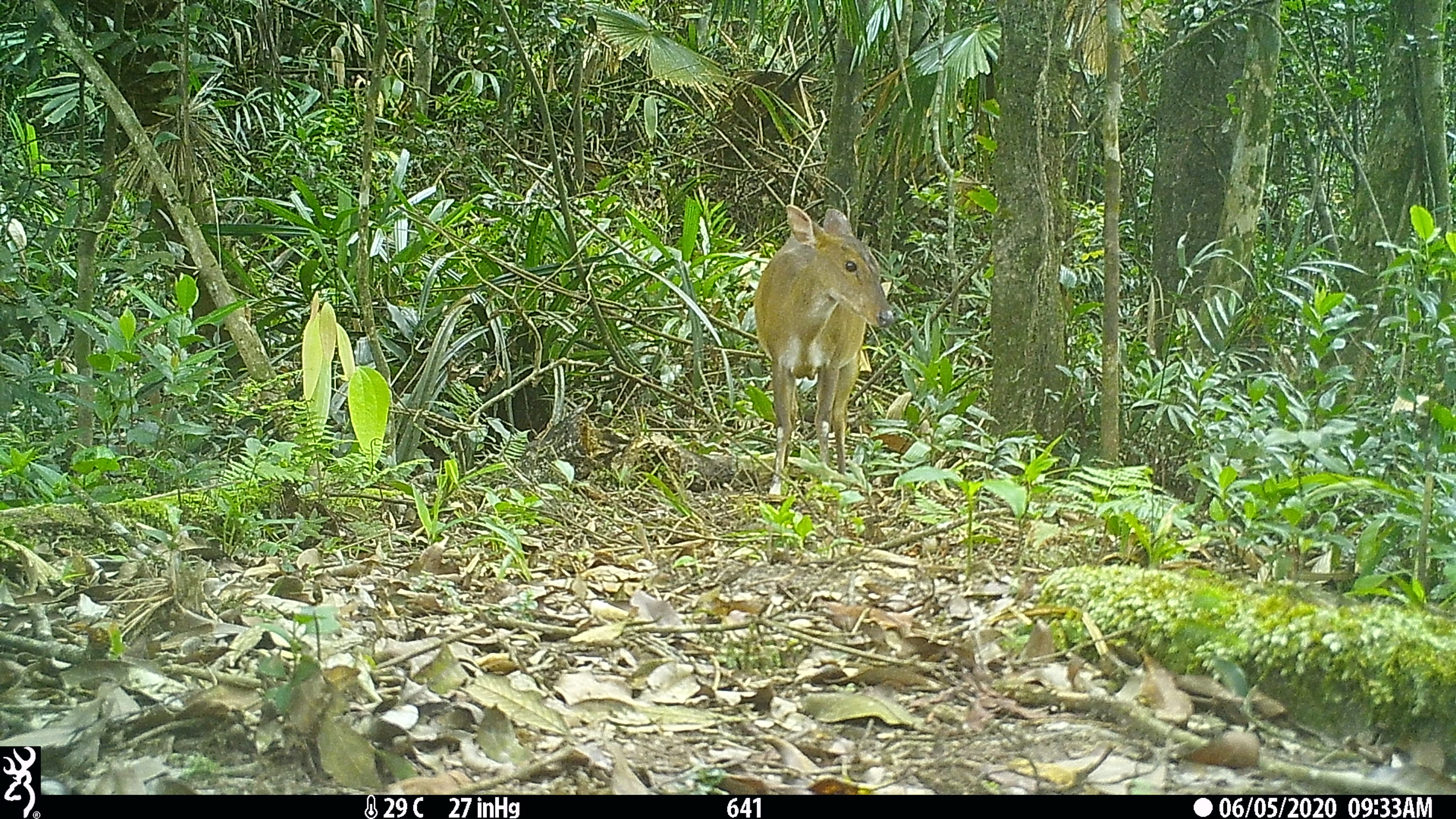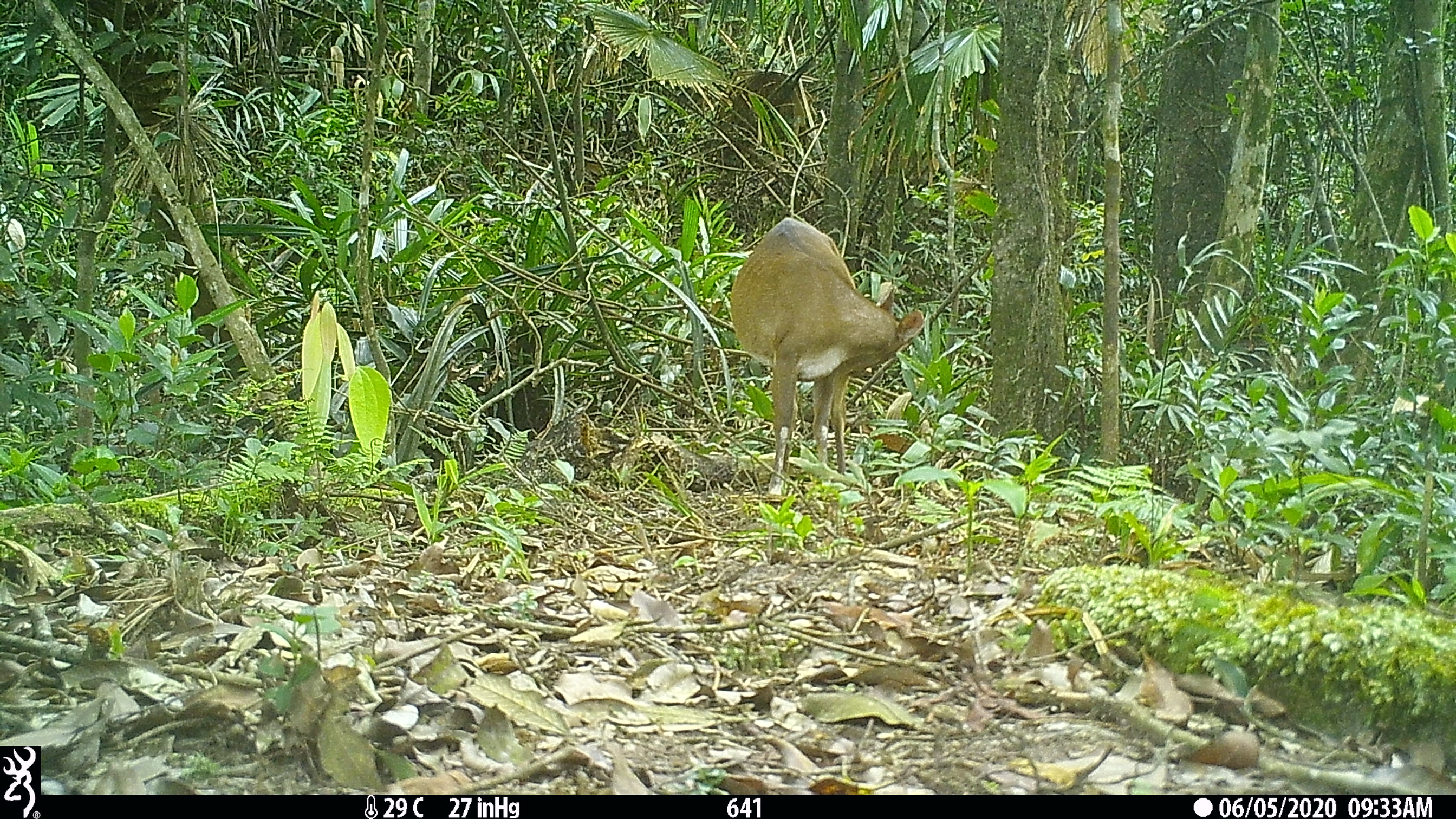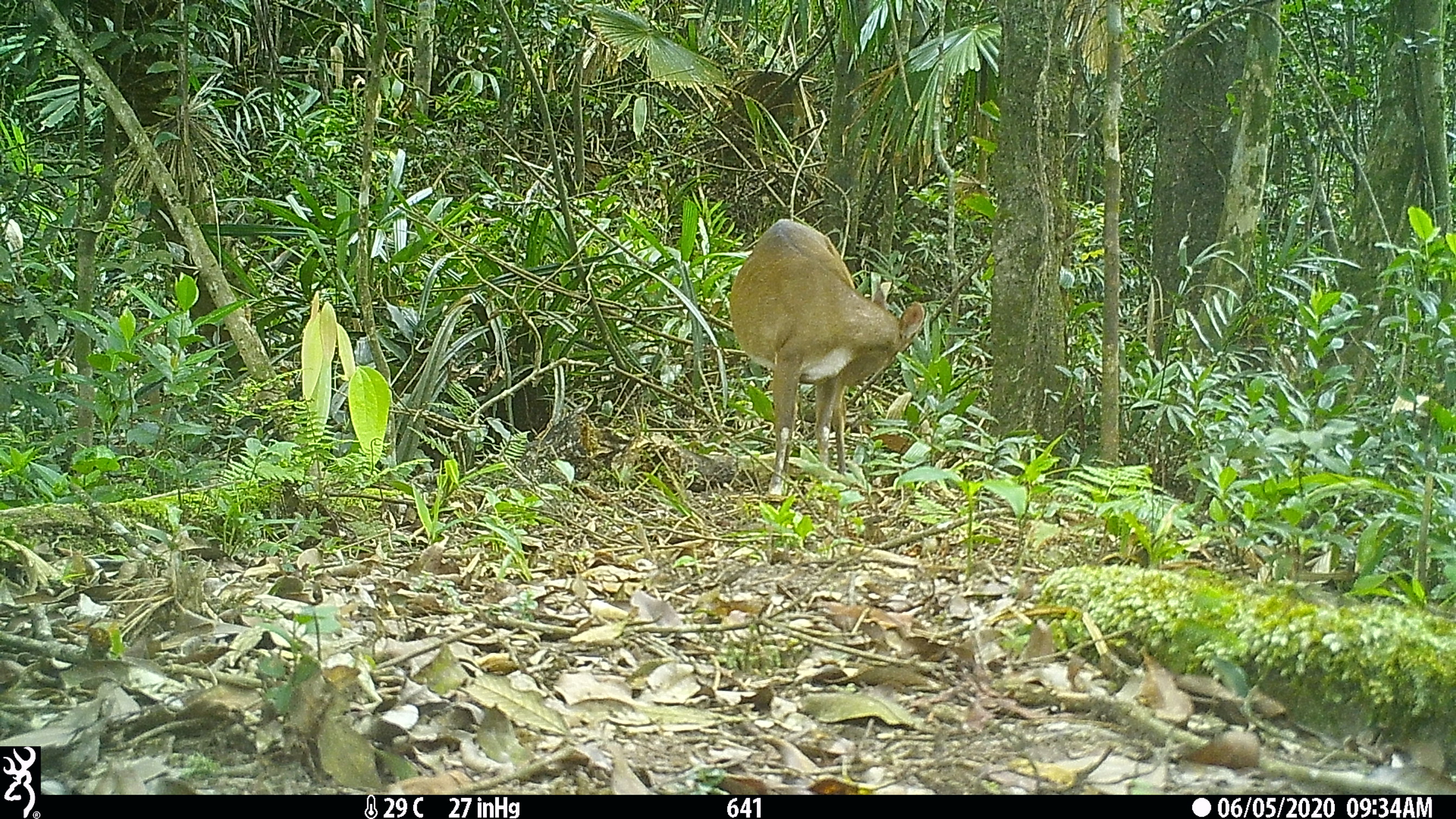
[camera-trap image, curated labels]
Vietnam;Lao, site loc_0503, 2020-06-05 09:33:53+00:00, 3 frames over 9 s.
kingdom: Animalia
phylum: Chordata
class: Mammalia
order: Artiodactyla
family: Cervidae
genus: Muntiacus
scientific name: Muntiacus vuquangensis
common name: large-antlered muntjac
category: large antlered muntjac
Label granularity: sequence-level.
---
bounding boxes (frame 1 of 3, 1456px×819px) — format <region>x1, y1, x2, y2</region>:
large antlered muntjac: <region>753, 203, 894, 495</region>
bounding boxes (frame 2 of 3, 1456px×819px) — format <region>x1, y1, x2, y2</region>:
large antlered muntjac: <region>729, 215, 926, 496</region>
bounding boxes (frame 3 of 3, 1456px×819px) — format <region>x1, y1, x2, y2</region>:
large antlered muntjac: <region>729, 216, 925, 496</region>